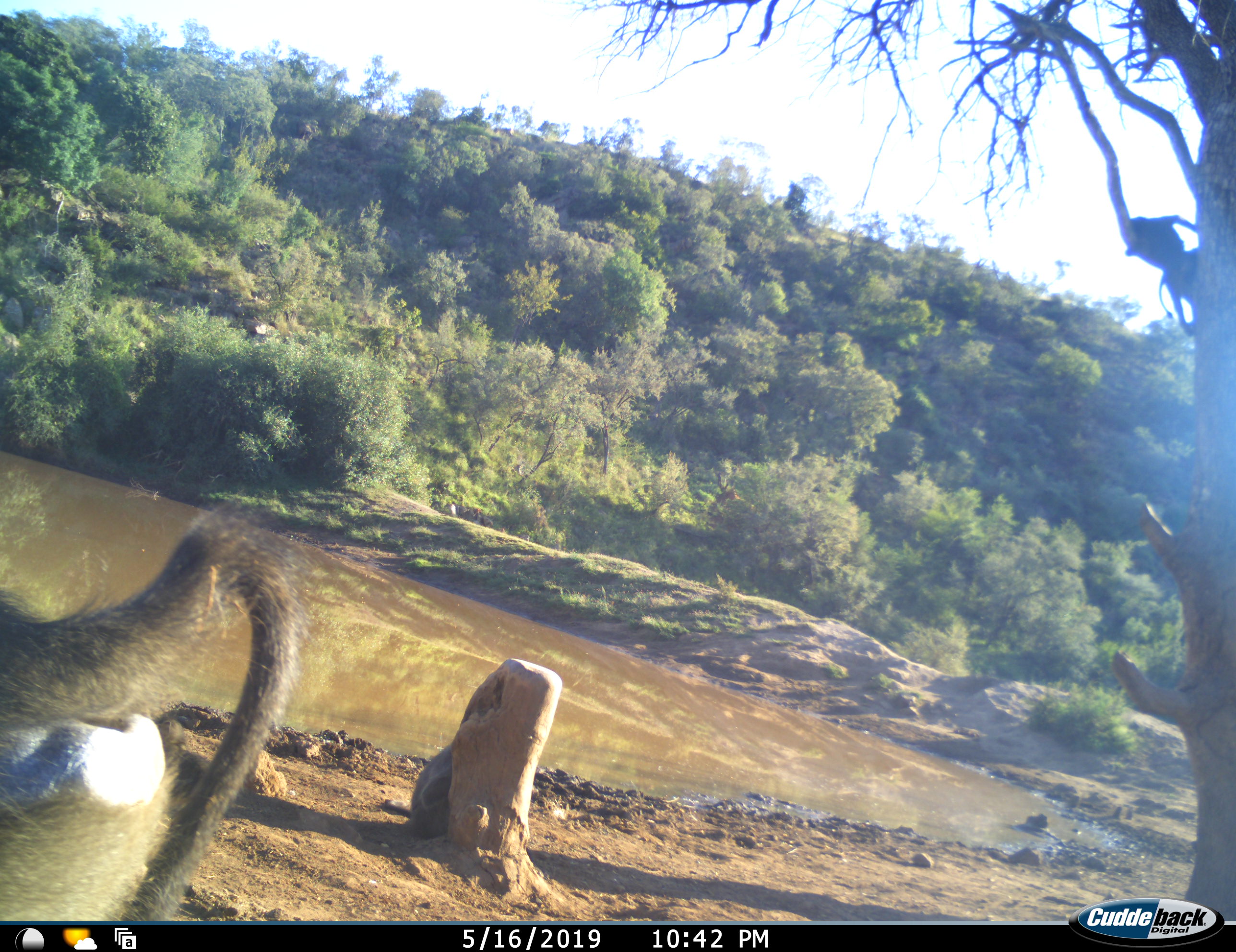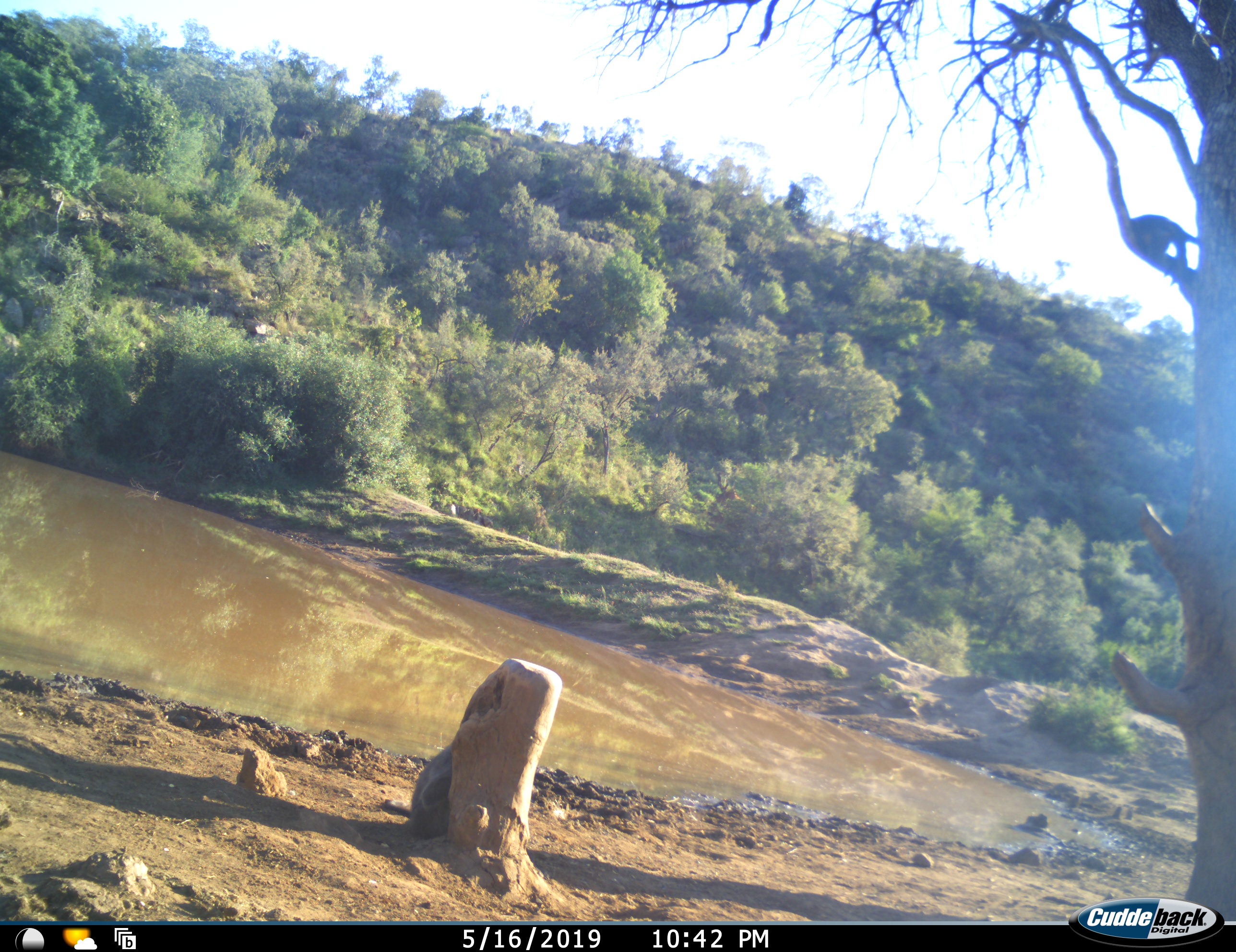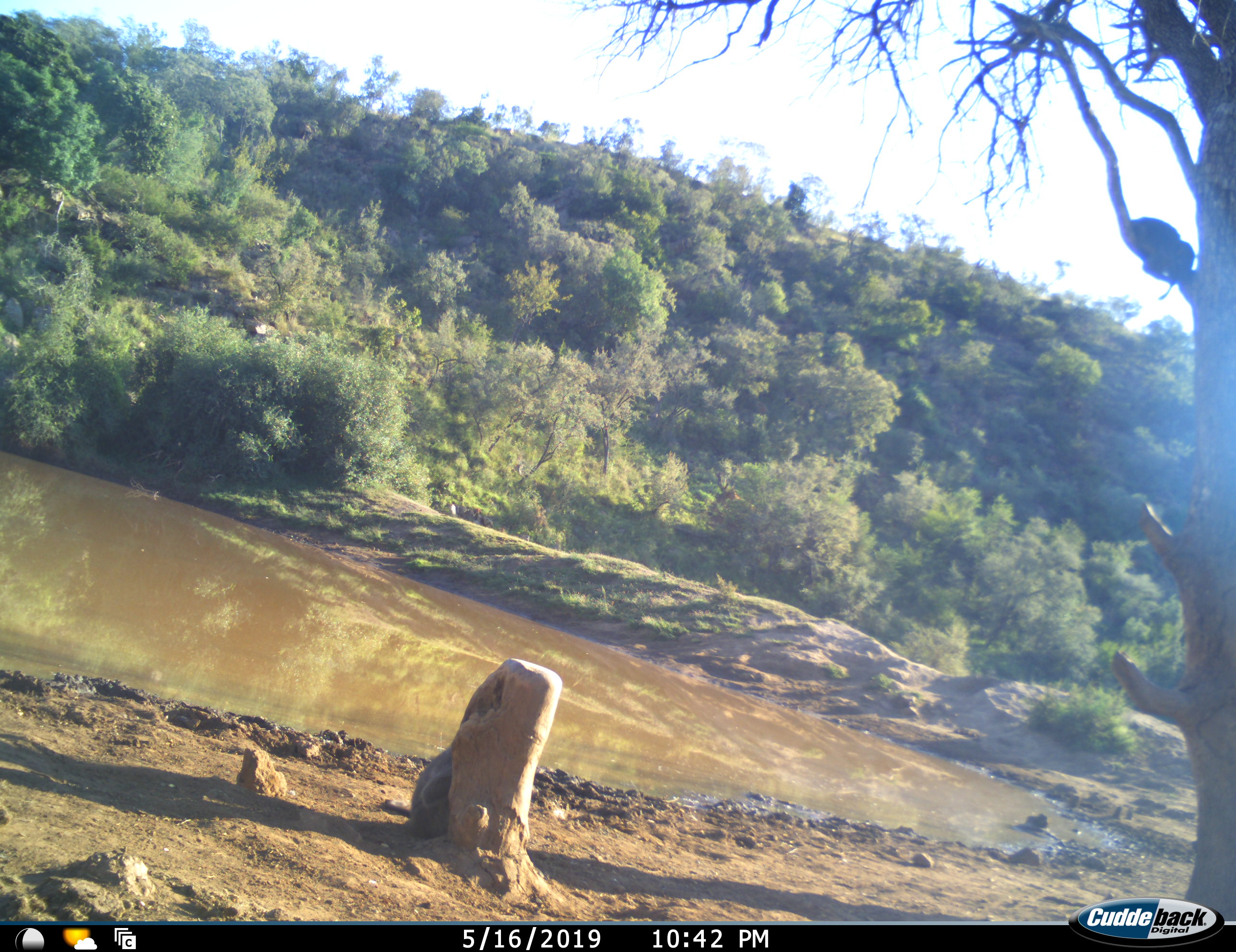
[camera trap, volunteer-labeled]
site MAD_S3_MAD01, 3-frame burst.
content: unidentified animal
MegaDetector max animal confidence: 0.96